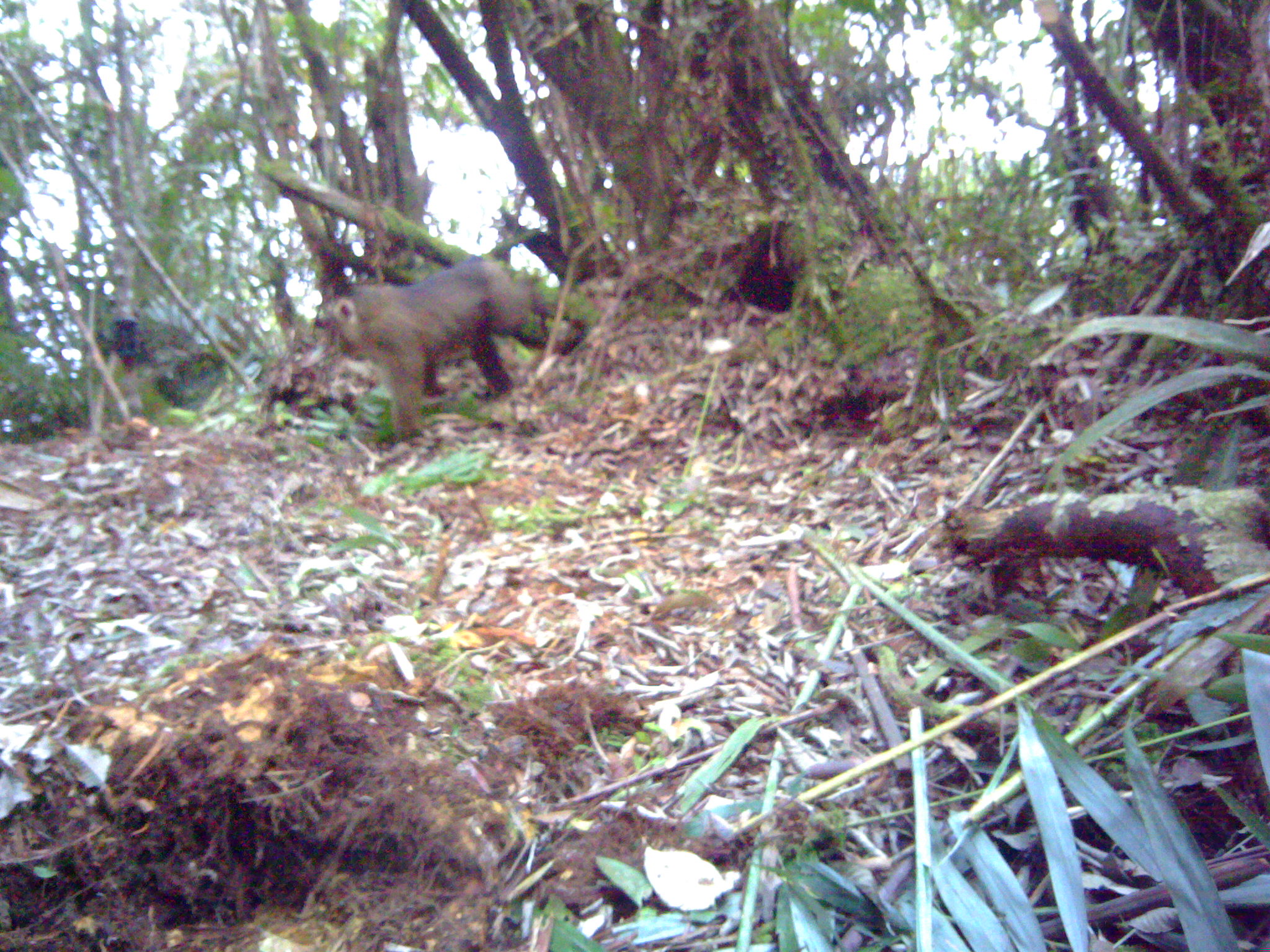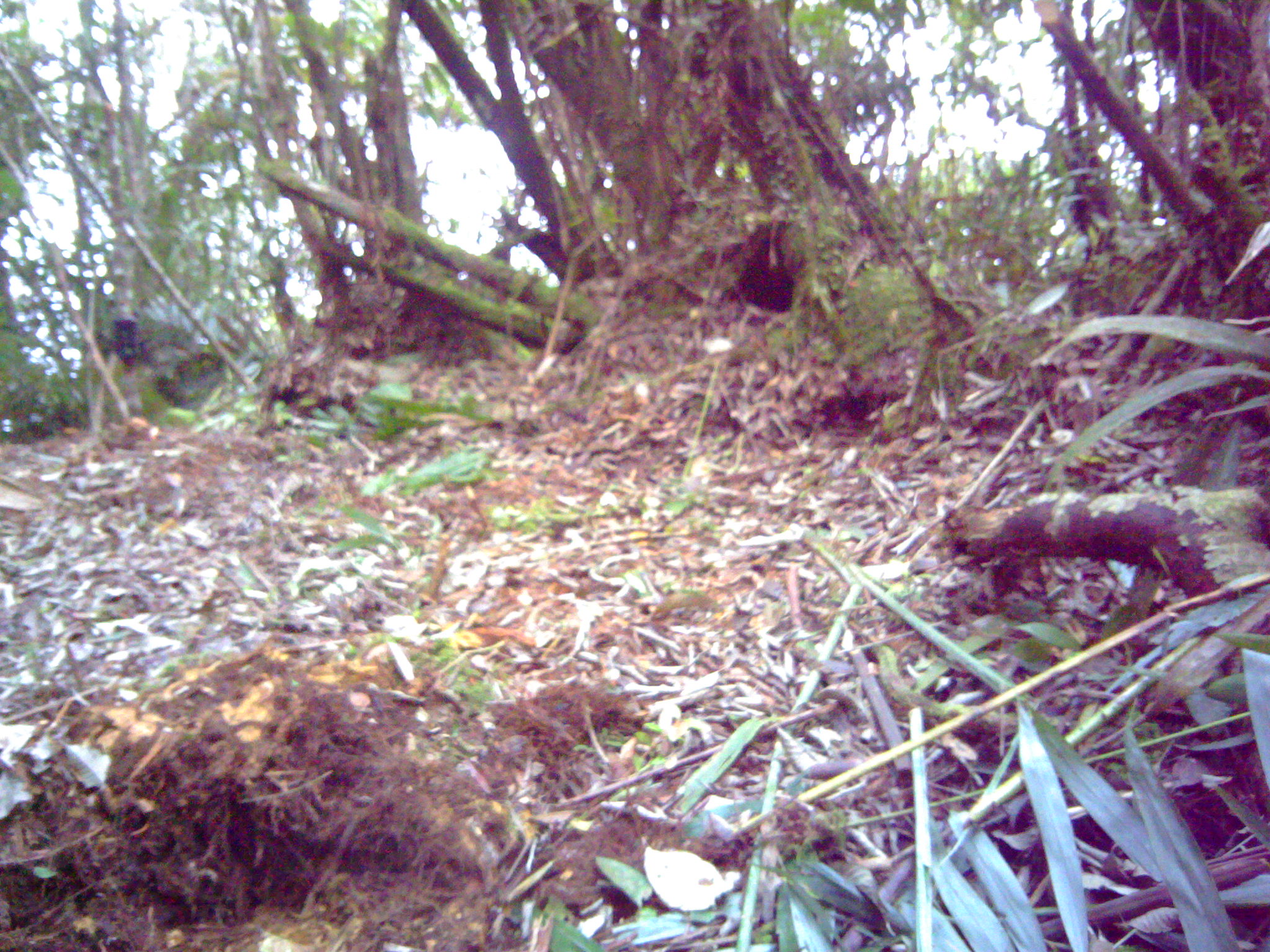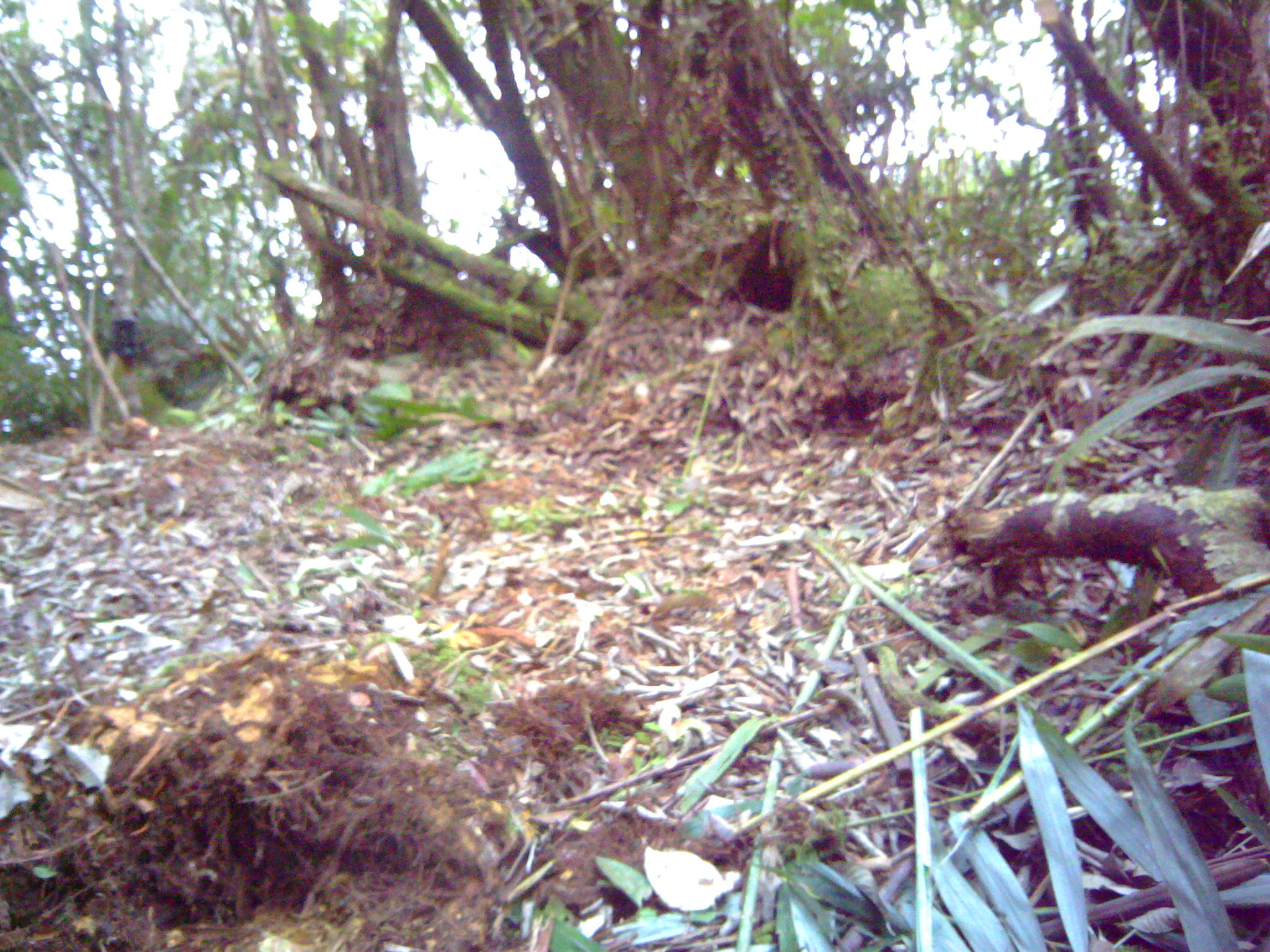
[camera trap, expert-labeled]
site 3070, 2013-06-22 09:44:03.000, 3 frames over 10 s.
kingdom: Animalia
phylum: Chordata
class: Mammalia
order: Primates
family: Cercopithecidae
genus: Macaca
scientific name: Macaca nemestrina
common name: southern pig-tailed macaque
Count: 1.